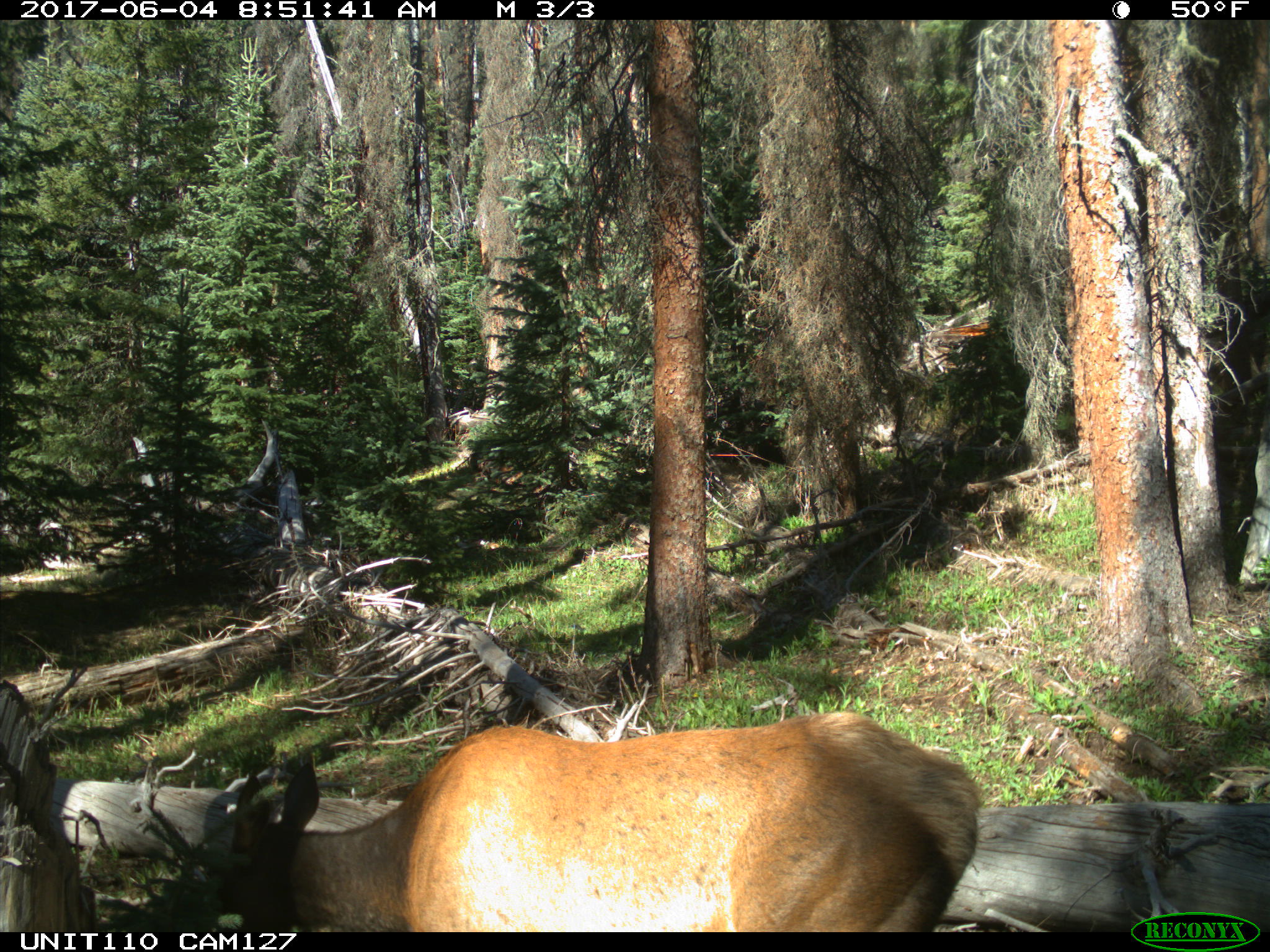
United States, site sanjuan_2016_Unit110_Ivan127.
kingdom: Animalia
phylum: Chordata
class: Mammalia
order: Artiodactyla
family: Cervidae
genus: Cervus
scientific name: Cervus elaphus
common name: red deer